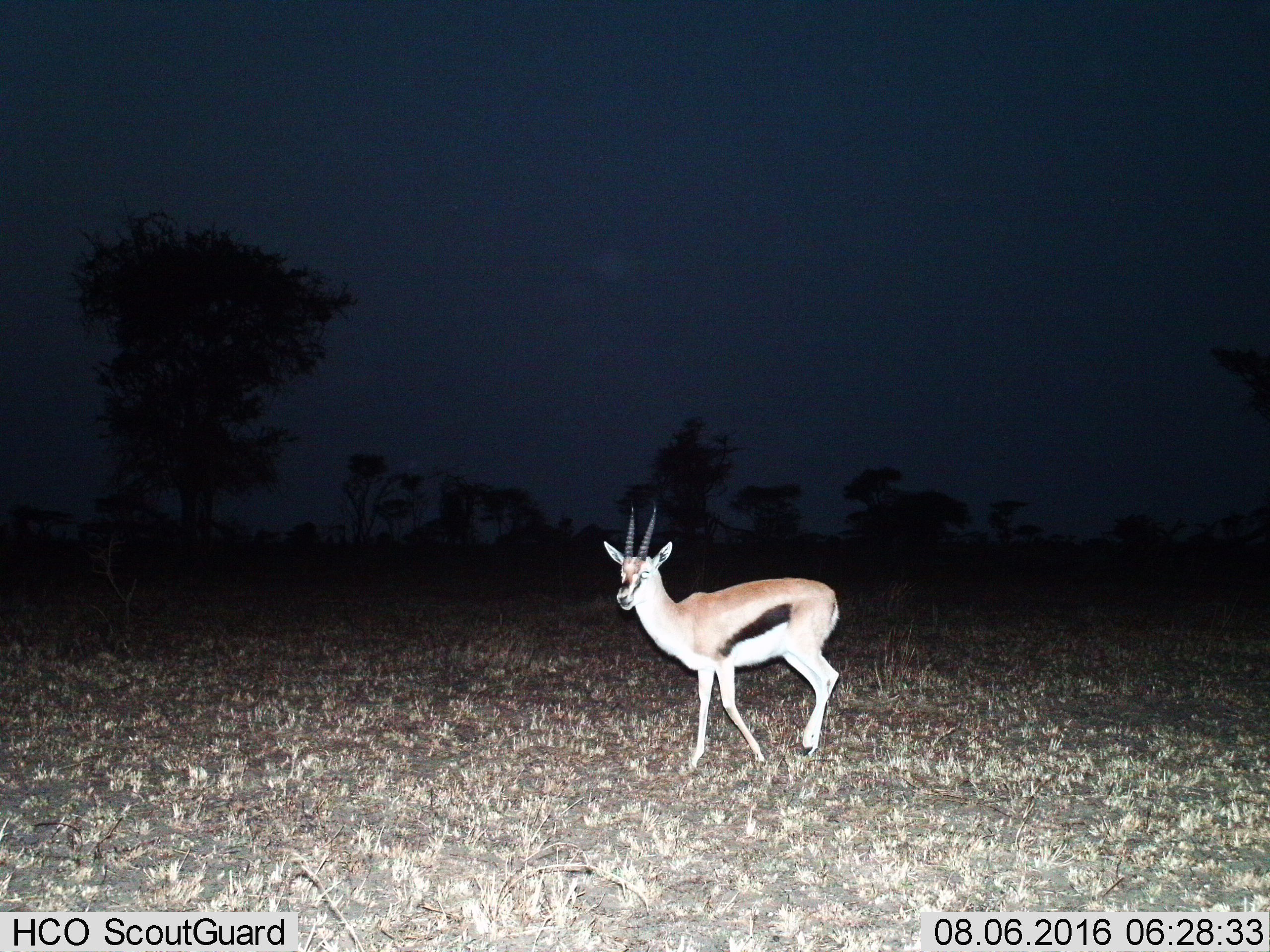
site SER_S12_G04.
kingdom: Animalia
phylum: Chordata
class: Mammalia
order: Artiodactyla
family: Bovidae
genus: Eudorcas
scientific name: Eudorcas thomsonii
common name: thomson's gazelle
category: gazellethomsons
Gazellethomsons (thomson's gazelle) (Eudorcas thomsonii), count 1. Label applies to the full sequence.